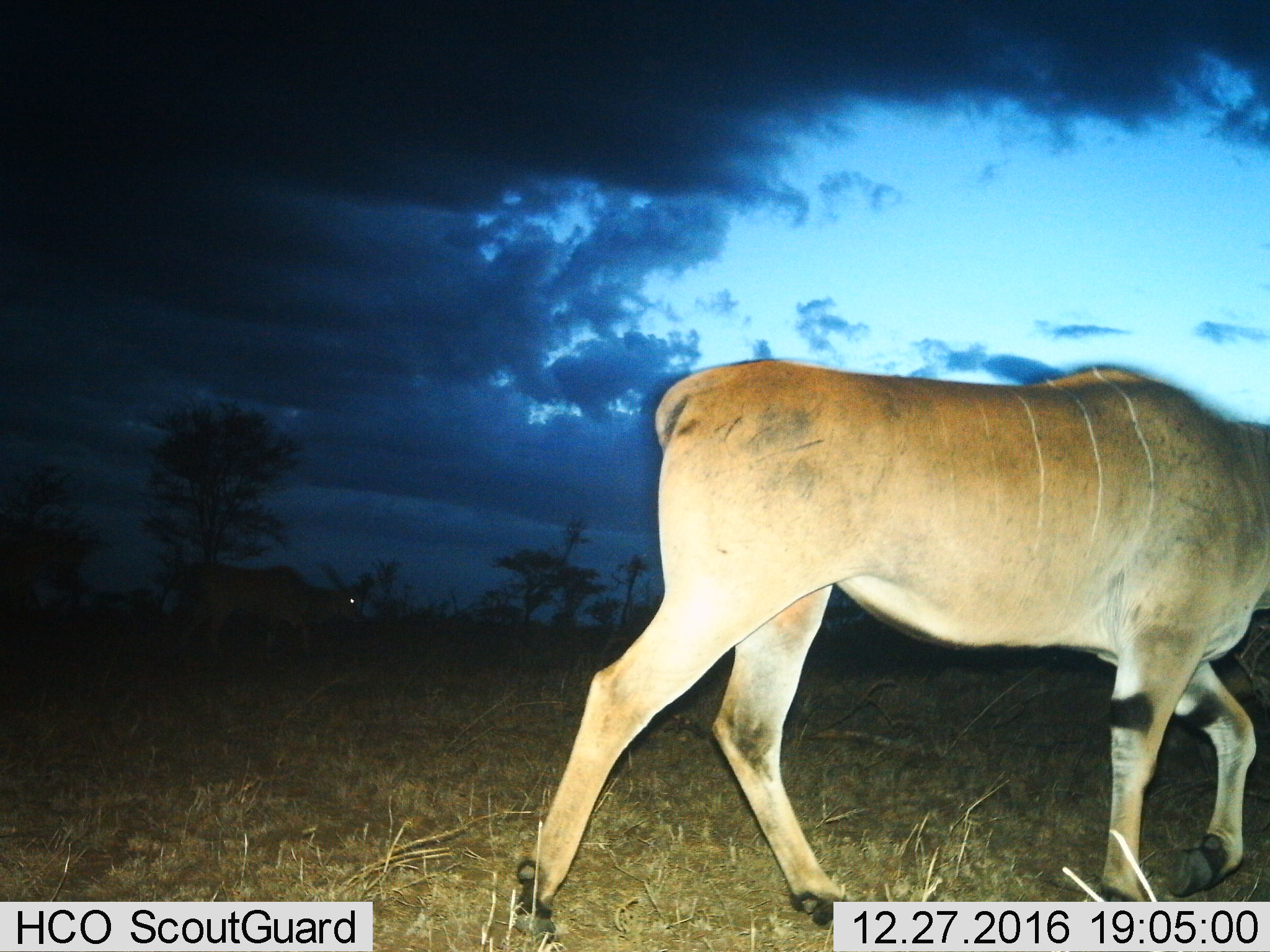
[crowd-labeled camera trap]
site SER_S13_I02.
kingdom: Animalia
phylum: Chordata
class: Mammalia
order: Artiodactyla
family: Bovidae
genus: Tragelaphus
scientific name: Tragelaphus oryx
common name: eland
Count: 2.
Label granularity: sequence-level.